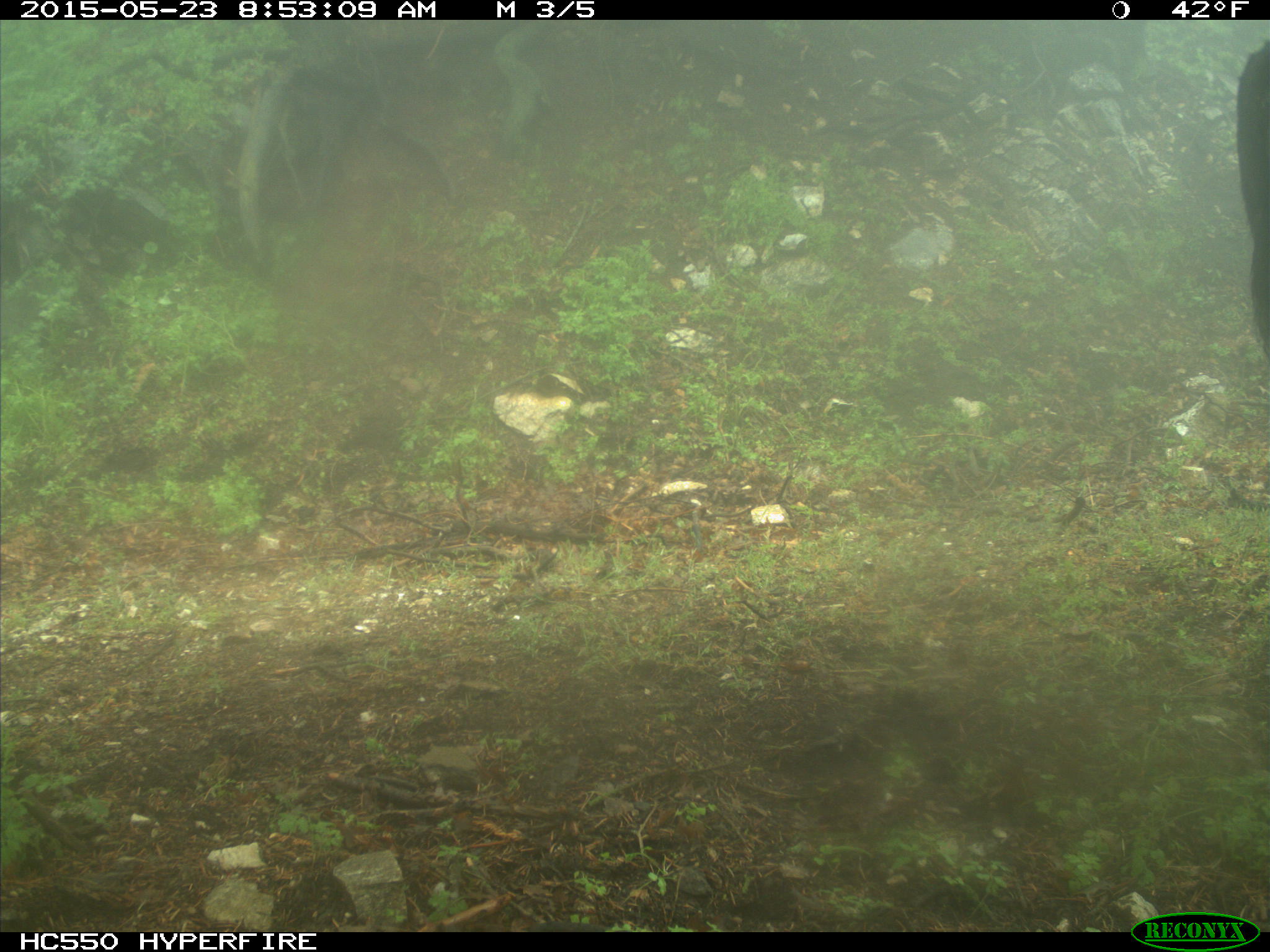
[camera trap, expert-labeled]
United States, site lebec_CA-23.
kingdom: Animalia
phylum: Chordata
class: Mammalia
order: Artiodactyla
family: Bovidae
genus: Bos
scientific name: Bos taurus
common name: domestic cow